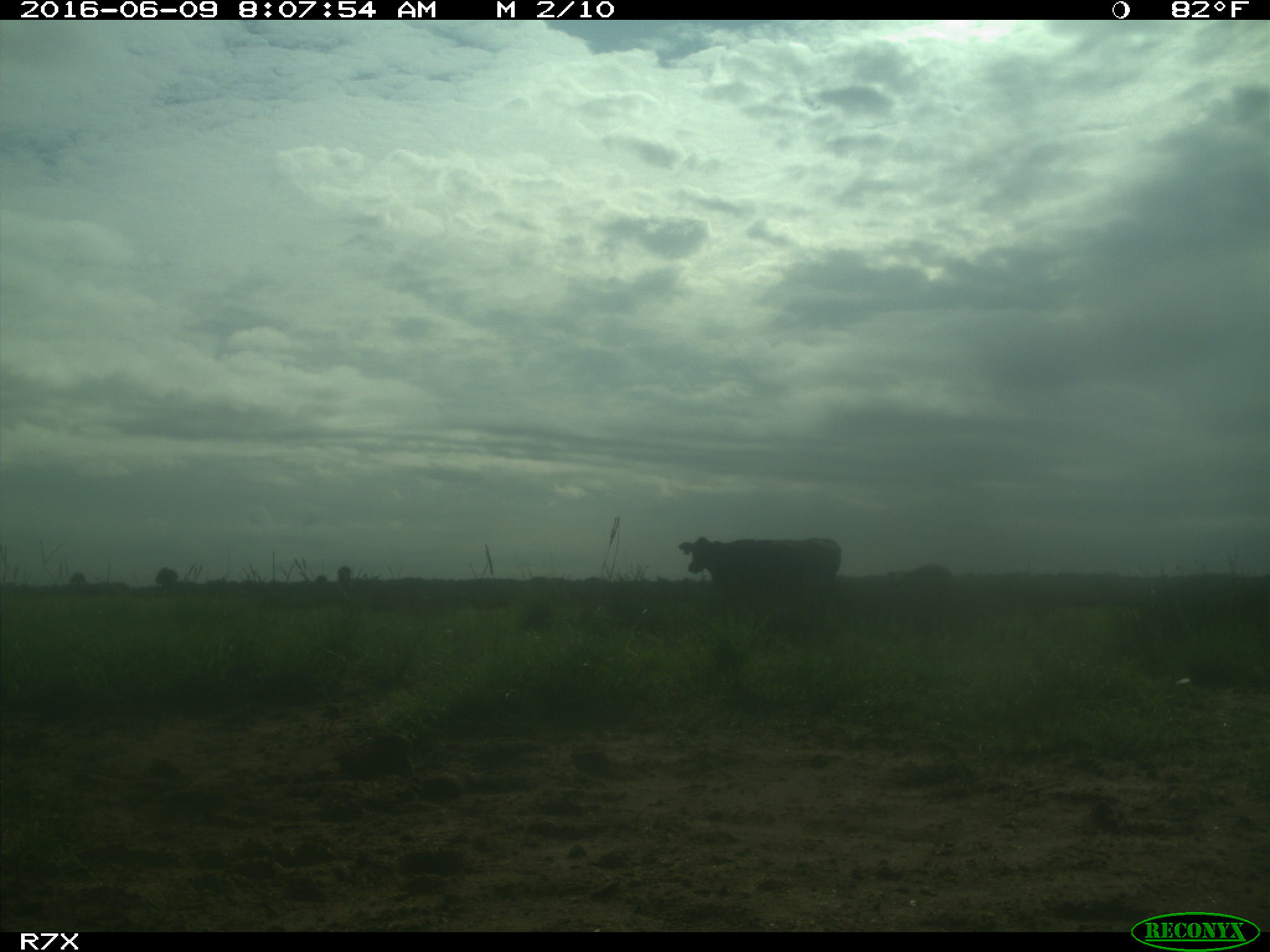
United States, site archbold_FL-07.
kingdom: Animalia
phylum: Chordata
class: Mammalia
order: Artiodactyla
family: Bovidae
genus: Bos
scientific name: Bos taurus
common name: domestic cow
Bos taurus (domestic cow).